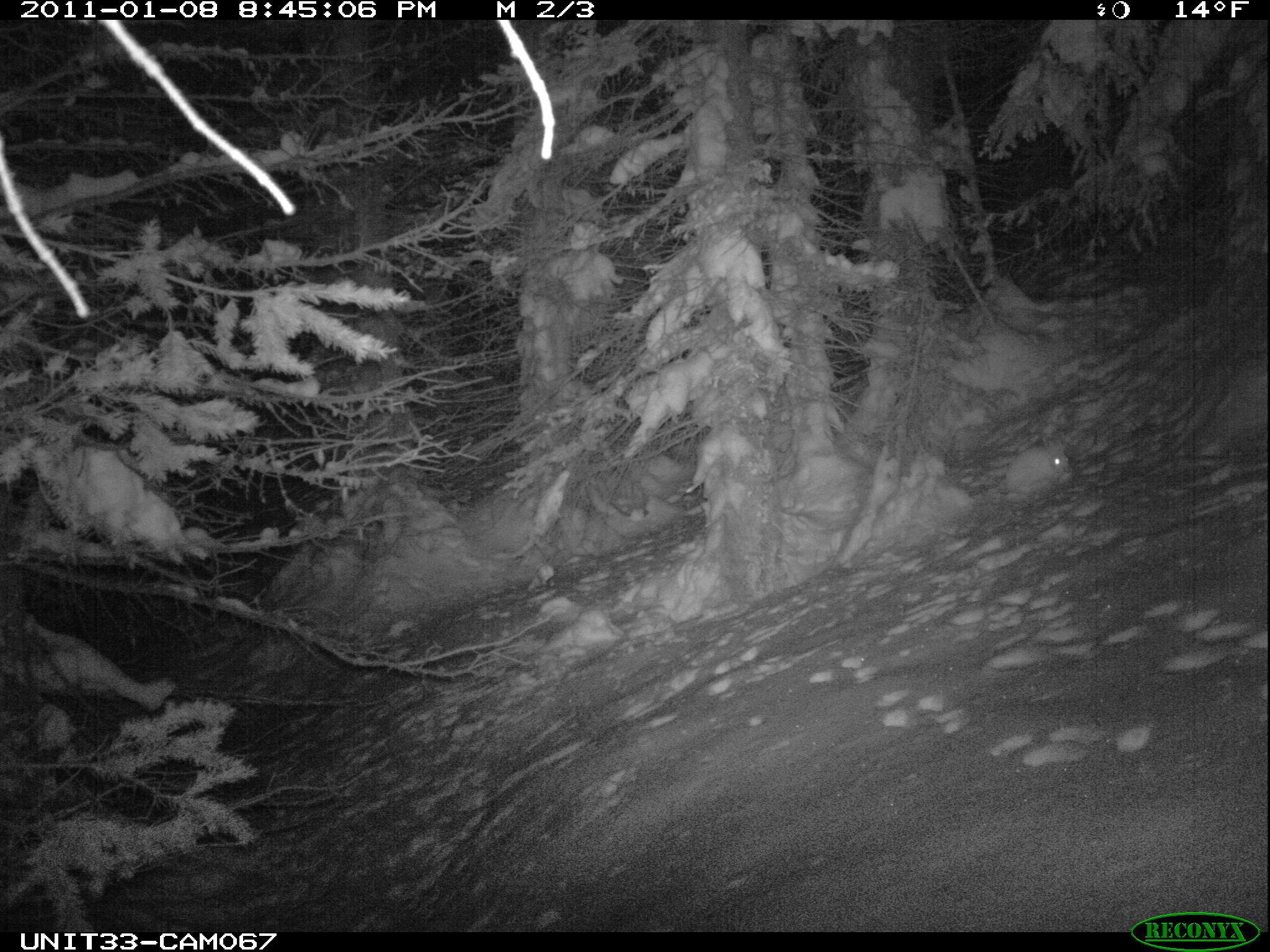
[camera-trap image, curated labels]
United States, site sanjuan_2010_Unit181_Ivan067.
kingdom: Animalia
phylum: Chordata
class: Mammalia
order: Lagomorpha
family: Leporidae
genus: Lepus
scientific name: Lepus americanus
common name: snowshoe hare